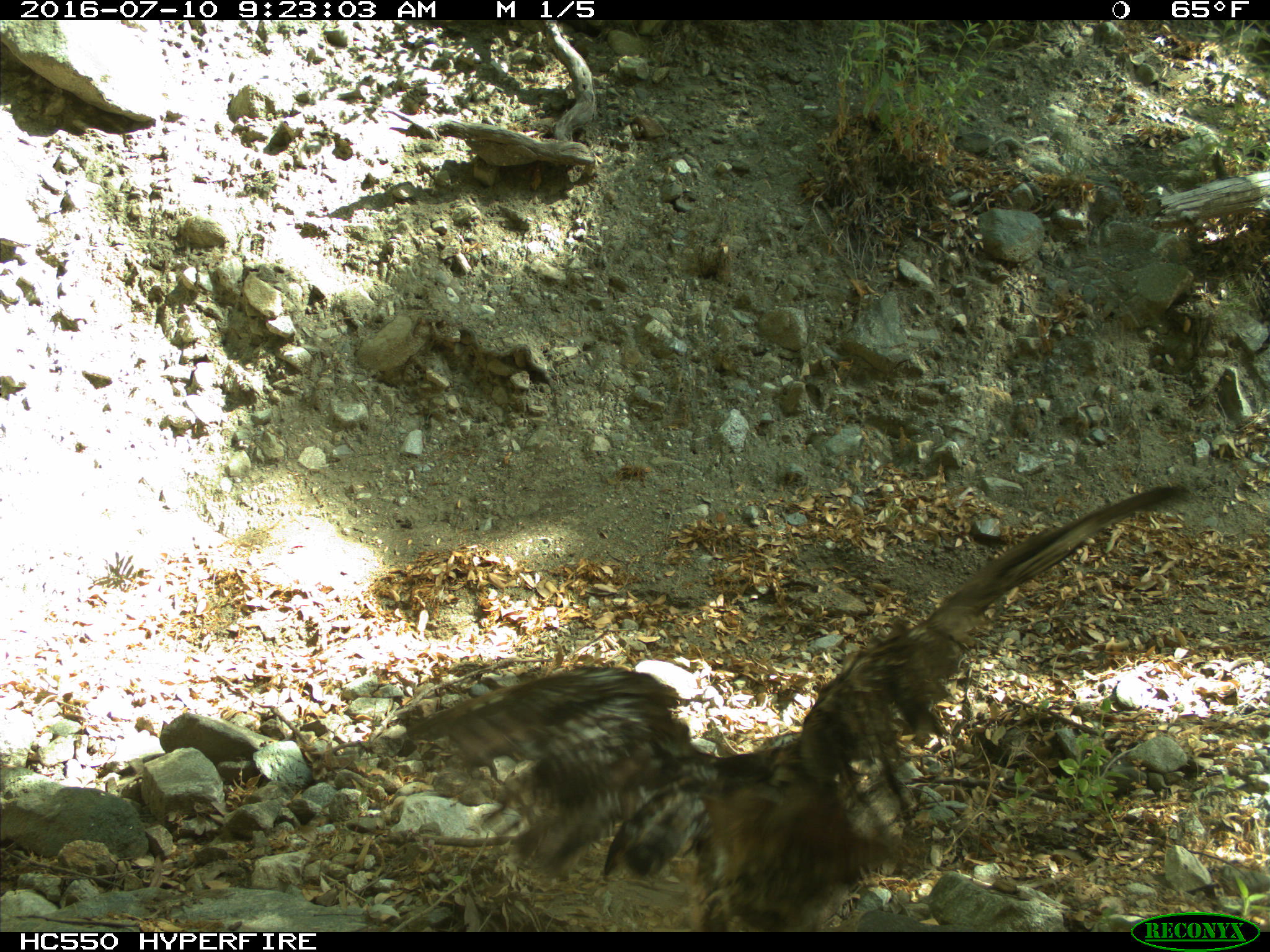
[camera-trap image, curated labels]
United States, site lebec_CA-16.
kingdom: Animalia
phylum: Chordata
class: Aves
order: Accipitriformes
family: Accipitridae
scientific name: Accipitridae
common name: acciptirids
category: unidentified accipitrid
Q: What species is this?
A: Unidentified accipitrid (acciptirids) (Accipitridae).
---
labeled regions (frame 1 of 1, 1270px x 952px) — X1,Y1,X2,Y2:
animal: 407,486,1190,933